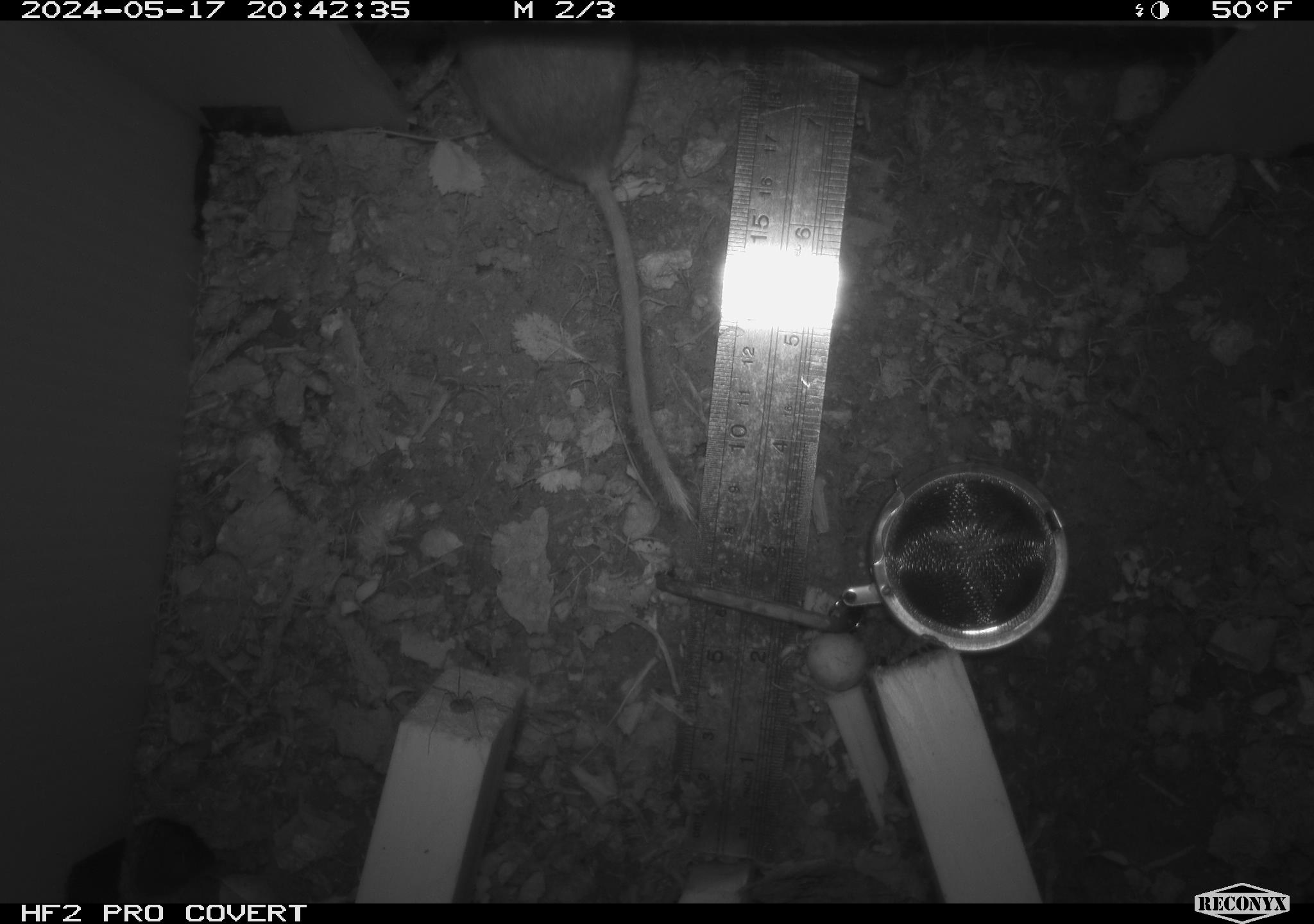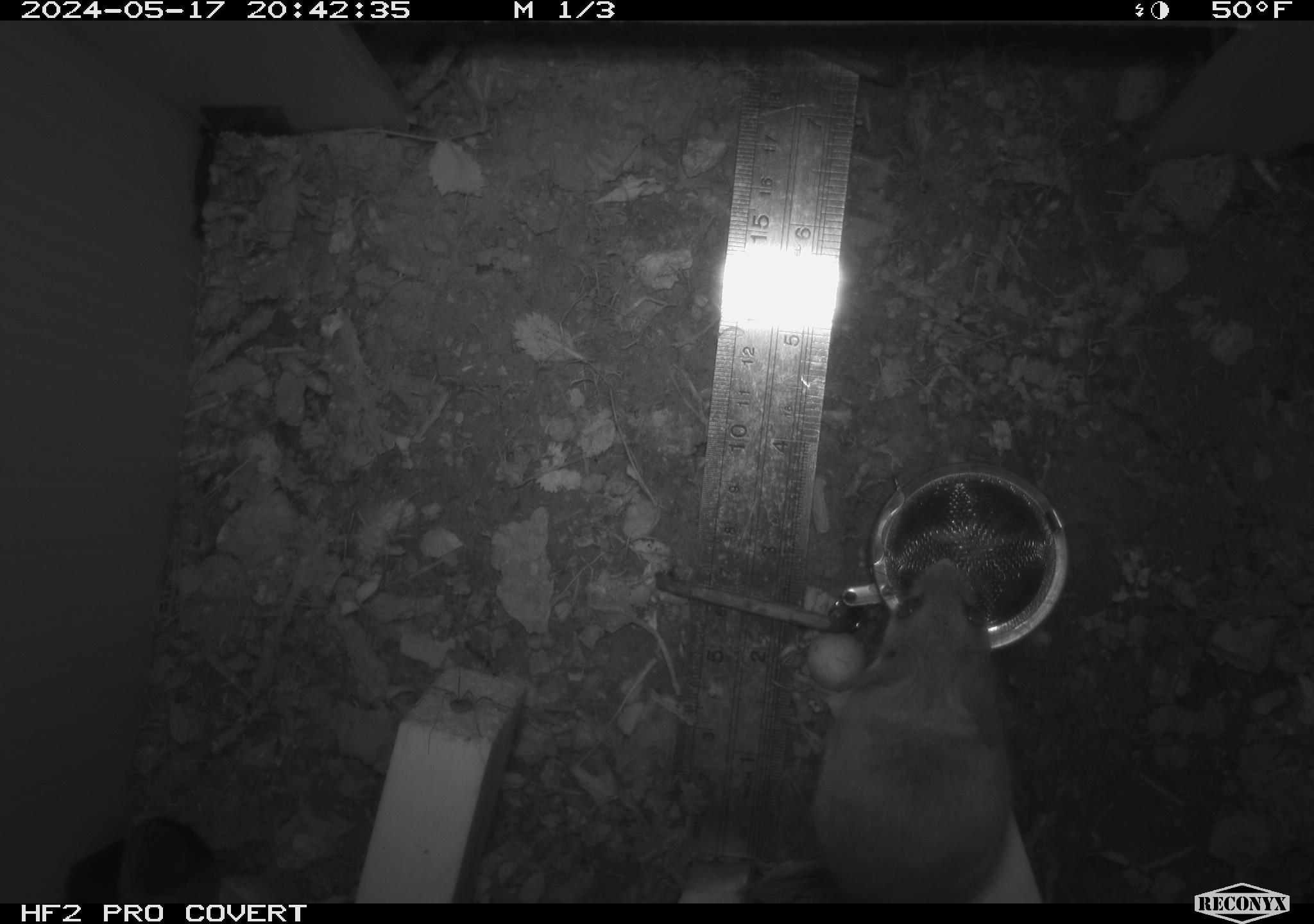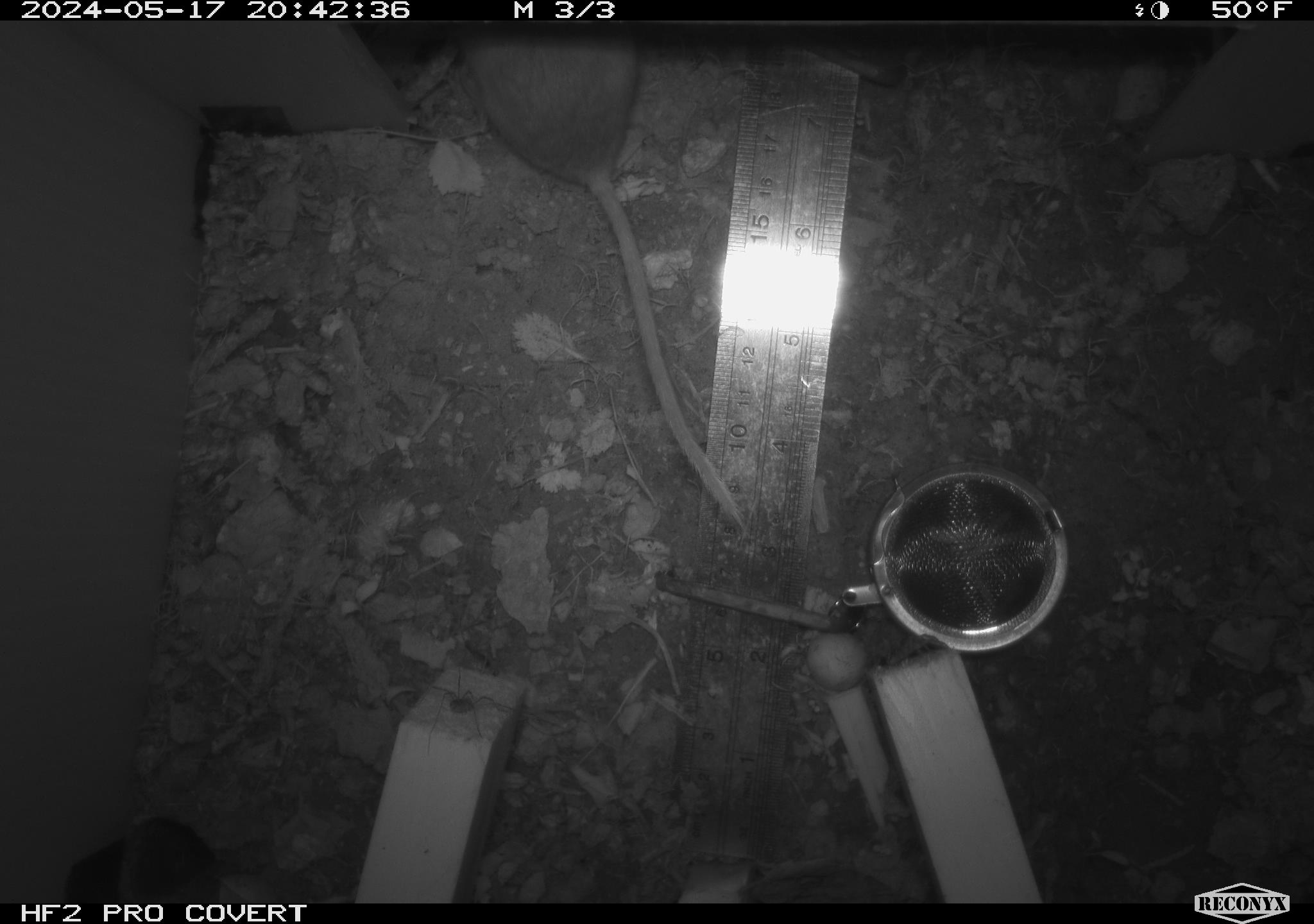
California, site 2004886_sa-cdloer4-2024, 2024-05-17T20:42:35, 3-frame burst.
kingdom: Animalia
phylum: Chordata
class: Mammalia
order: Rodentia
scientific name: Rodentia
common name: mouse species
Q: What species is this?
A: Mouse species (Rodentia).